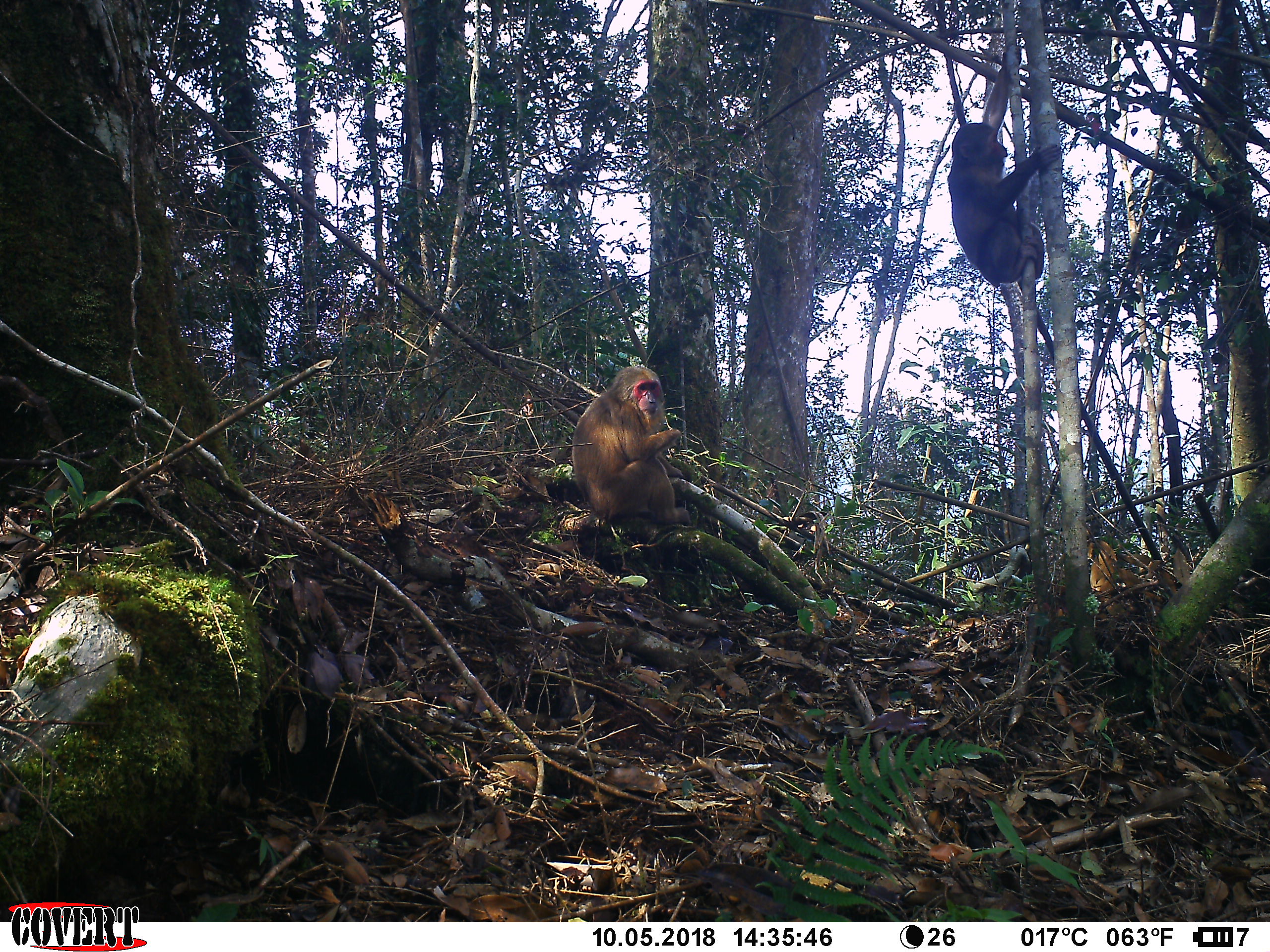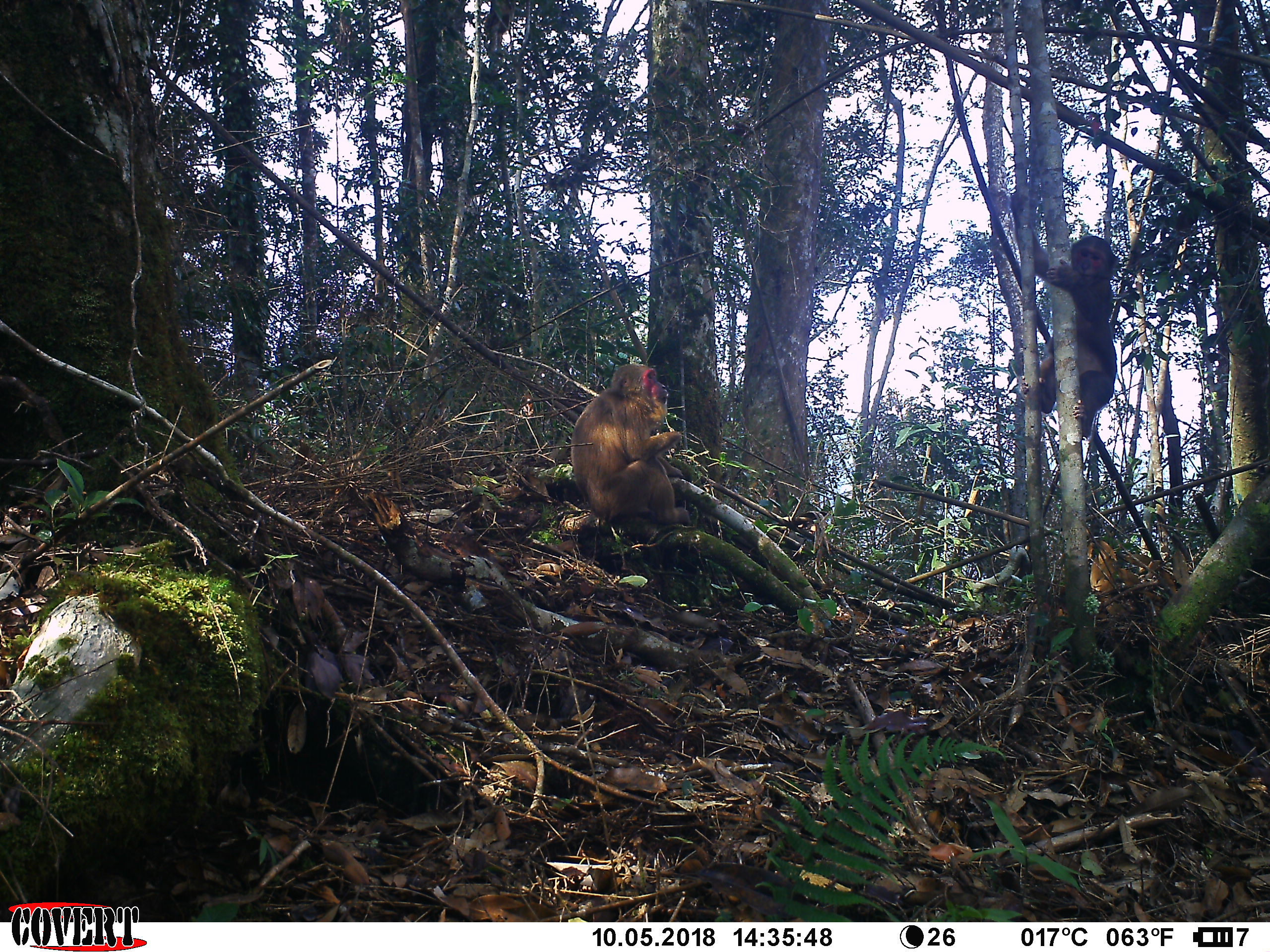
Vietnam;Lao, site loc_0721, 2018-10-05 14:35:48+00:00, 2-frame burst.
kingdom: Animalia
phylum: Chordata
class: Mammalia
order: Primates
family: Cercopithecidae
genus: Macaca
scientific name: Macaca arctoides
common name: stump-tailed macaque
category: stump tailed macaque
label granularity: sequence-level